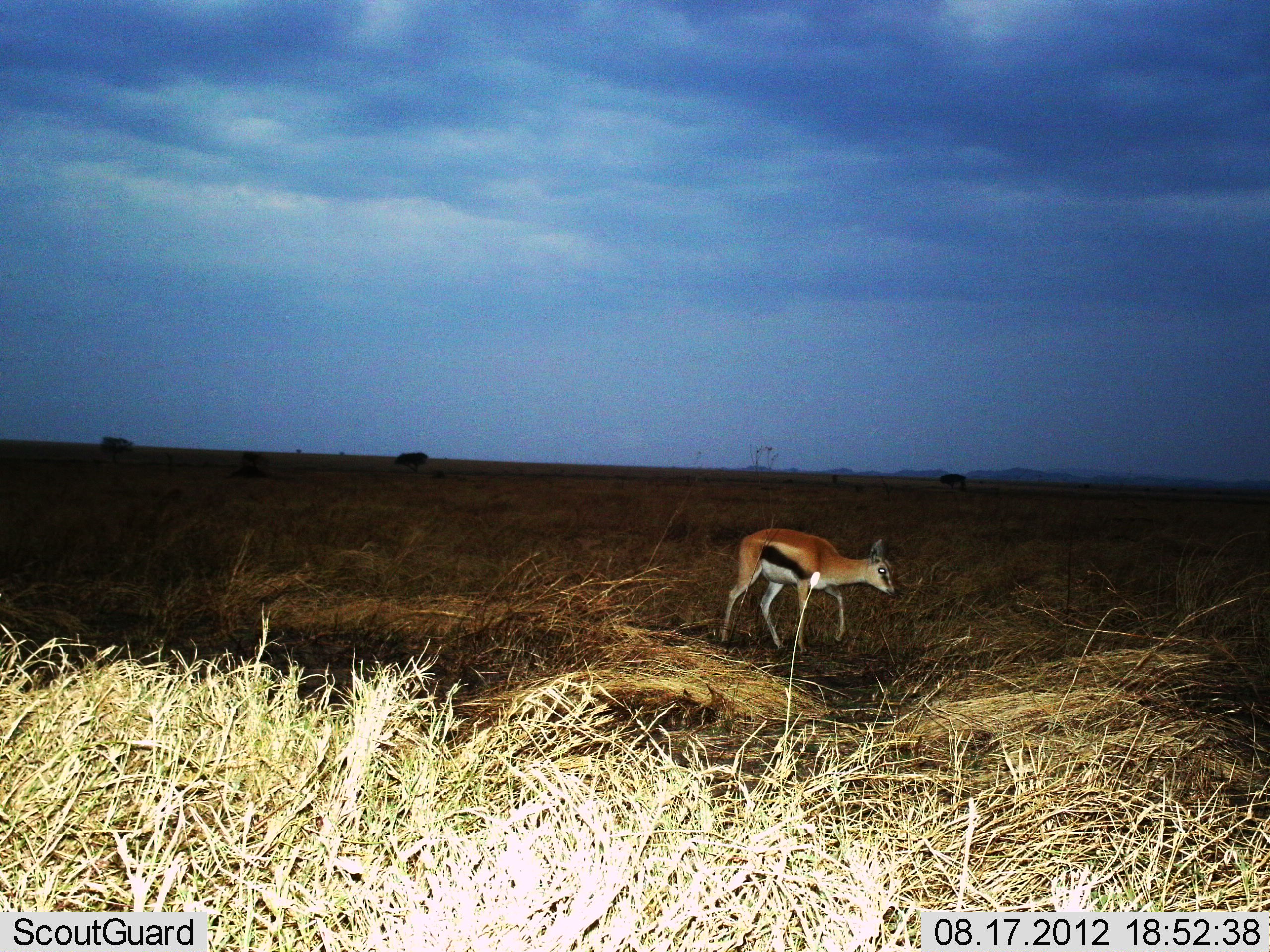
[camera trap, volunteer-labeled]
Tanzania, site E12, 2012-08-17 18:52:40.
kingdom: Animalia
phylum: Chordata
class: Mammalia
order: Artiodactyla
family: Bovidae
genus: Eudorcas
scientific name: Eudorcas thomsonii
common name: thomson's gazelle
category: gazellethomsons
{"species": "gazellethomsons (thomson's gazelle) (Eudorcas thomsonii)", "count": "1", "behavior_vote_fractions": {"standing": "0%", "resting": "0%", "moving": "100%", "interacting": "0%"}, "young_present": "0%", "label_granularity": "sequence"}